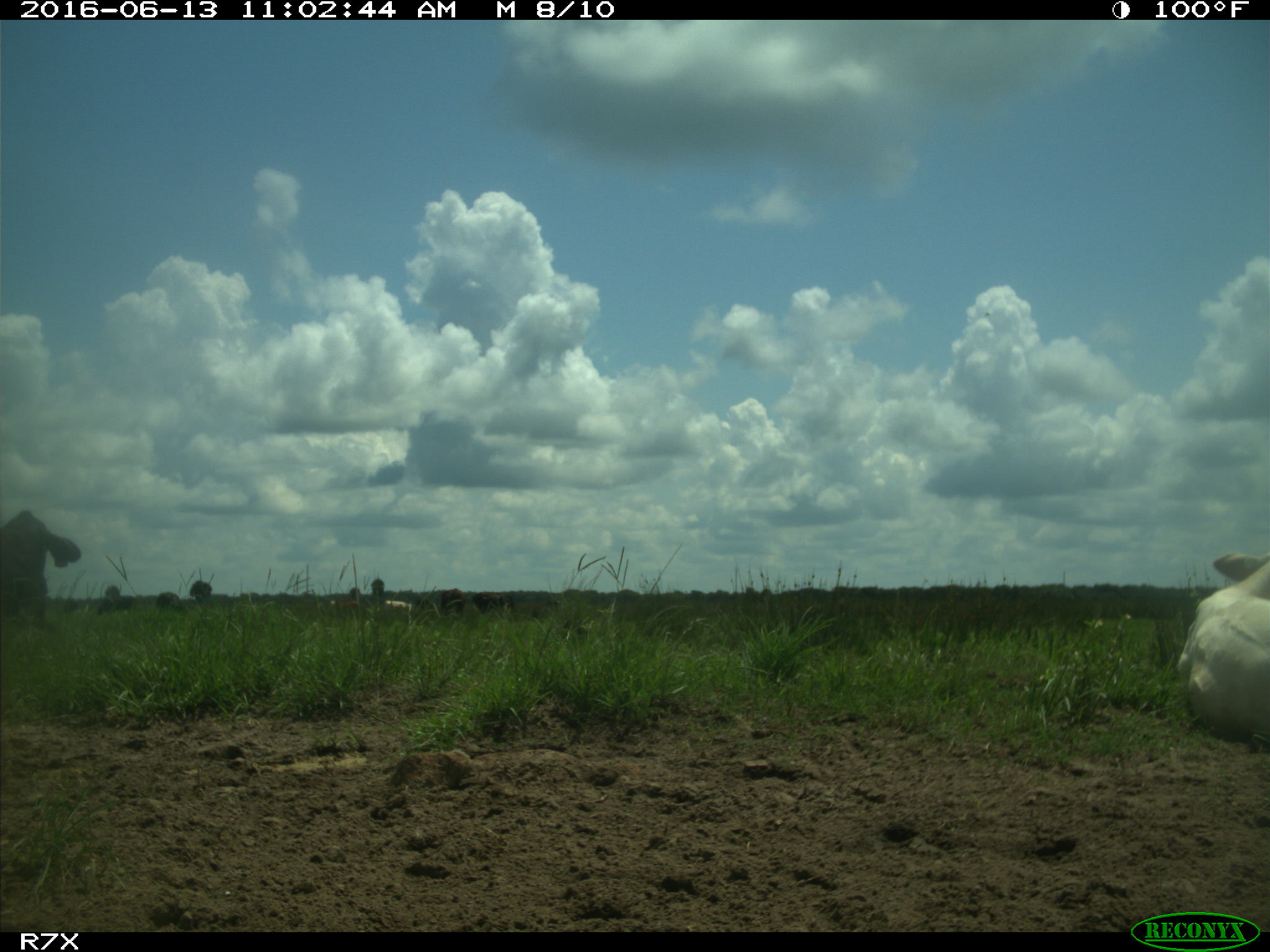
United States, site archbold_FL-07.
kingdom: Animalia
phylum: Chordata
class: Mammalia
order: Artiodactyla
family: Bovidae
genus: Bos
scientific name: Bos taurus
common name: domestic cow